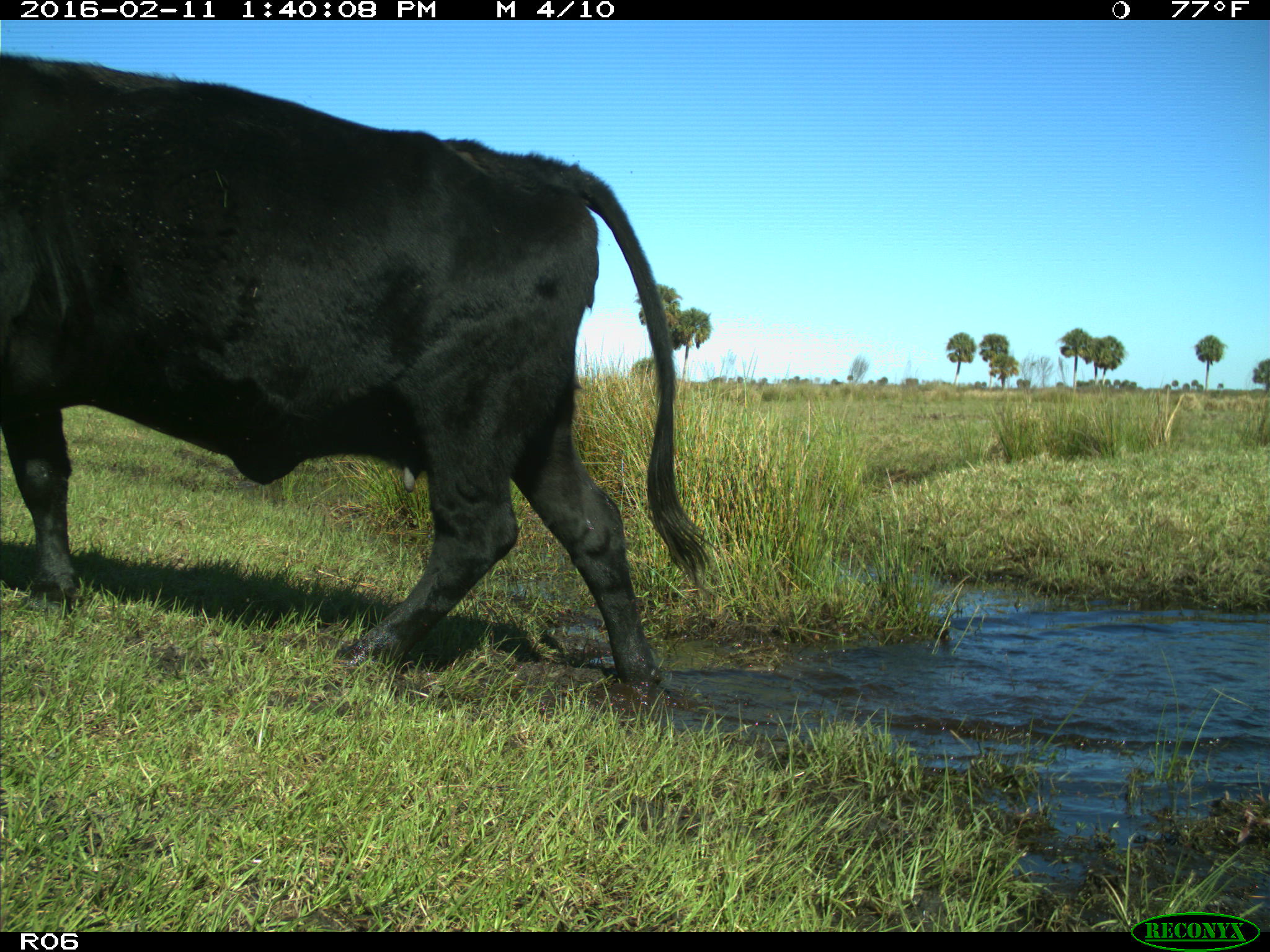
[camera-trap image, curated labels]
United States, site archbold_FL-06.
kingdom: Animalia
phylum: Chordata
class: Mammalia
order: Artiodactyla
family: Bovidae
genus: Bos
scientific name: Bos taurus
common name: domestic cow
Bos taurus (domestic cow).